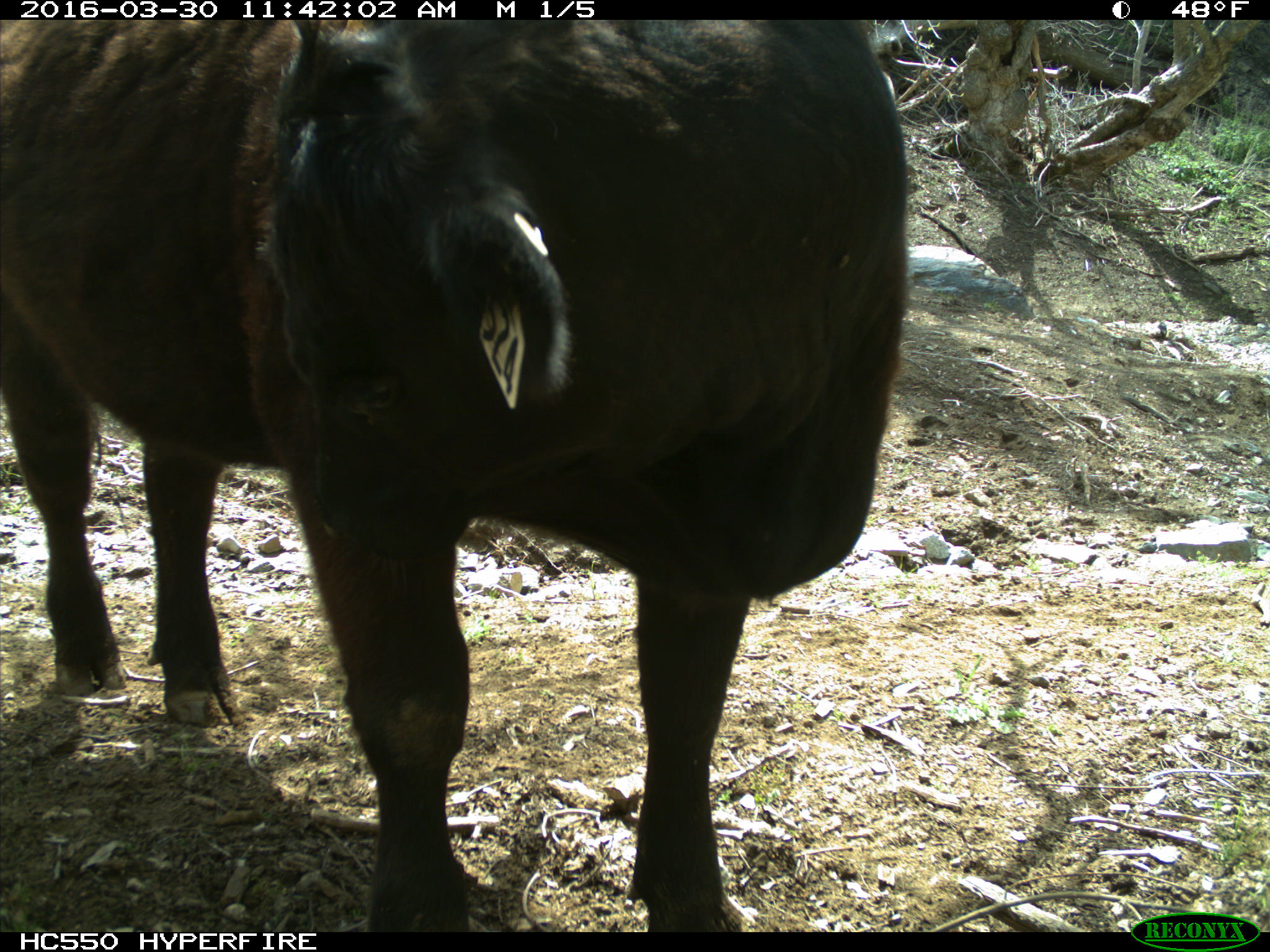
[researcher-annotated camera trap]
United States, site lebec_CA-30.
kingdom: Animalia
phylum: Chordata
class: Mammalia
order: Artiodactyla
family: Bovidae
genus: Bos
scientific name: Bos taurus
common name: domestic cow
Bos taurus (domestic cow).